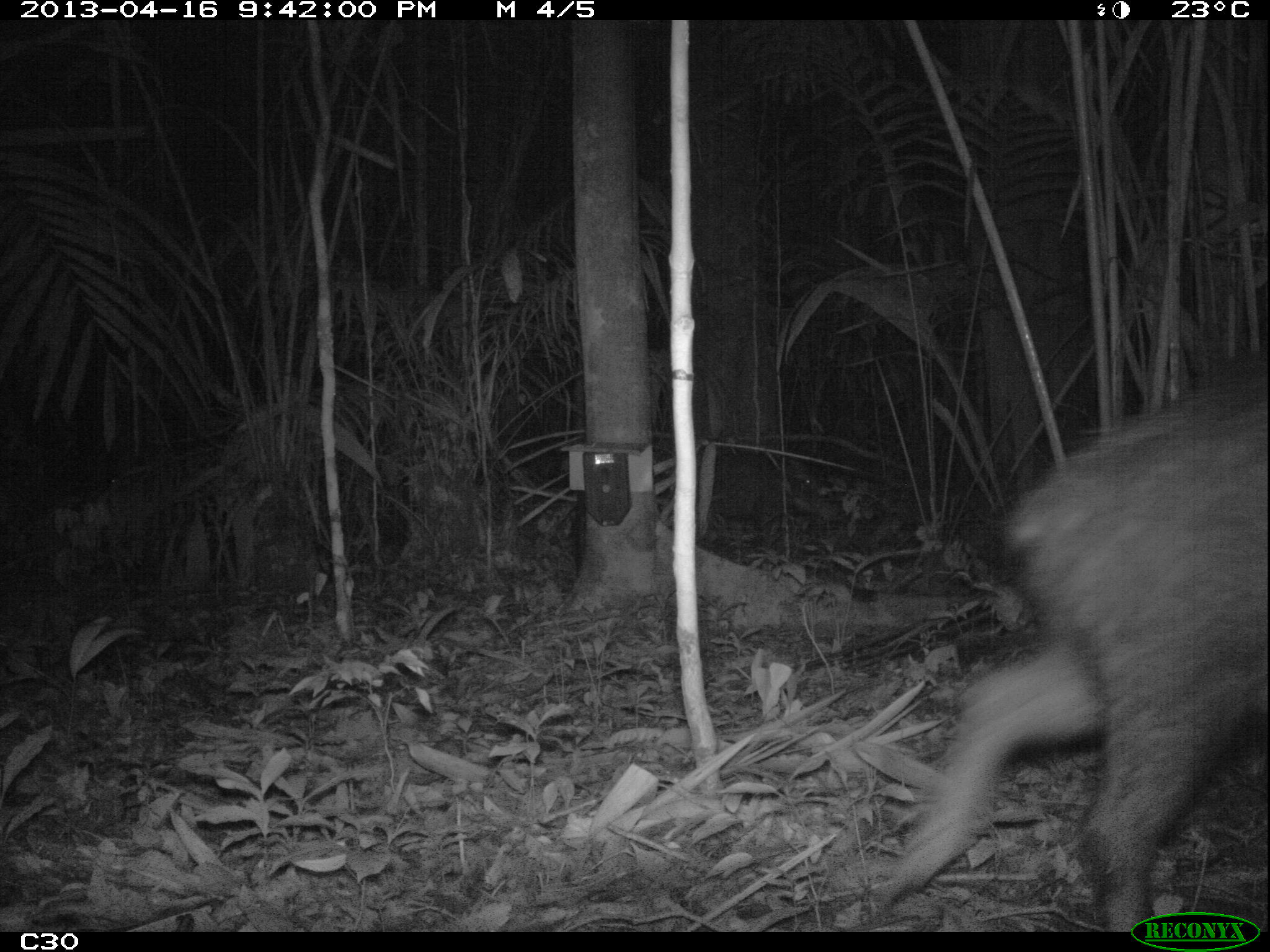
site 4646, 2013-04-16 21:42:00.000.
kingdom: Animalia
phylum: Chordata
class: Mammalia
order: Artiodactyla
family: Tayassuidae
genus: Tayassu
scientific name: Tayassu pecari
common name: white-lipped peccary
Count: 5.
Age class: adult.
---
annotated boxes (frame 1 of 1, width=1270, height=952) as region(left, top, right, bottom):
tayassu pecari: region(862, 346, 1270, 931)